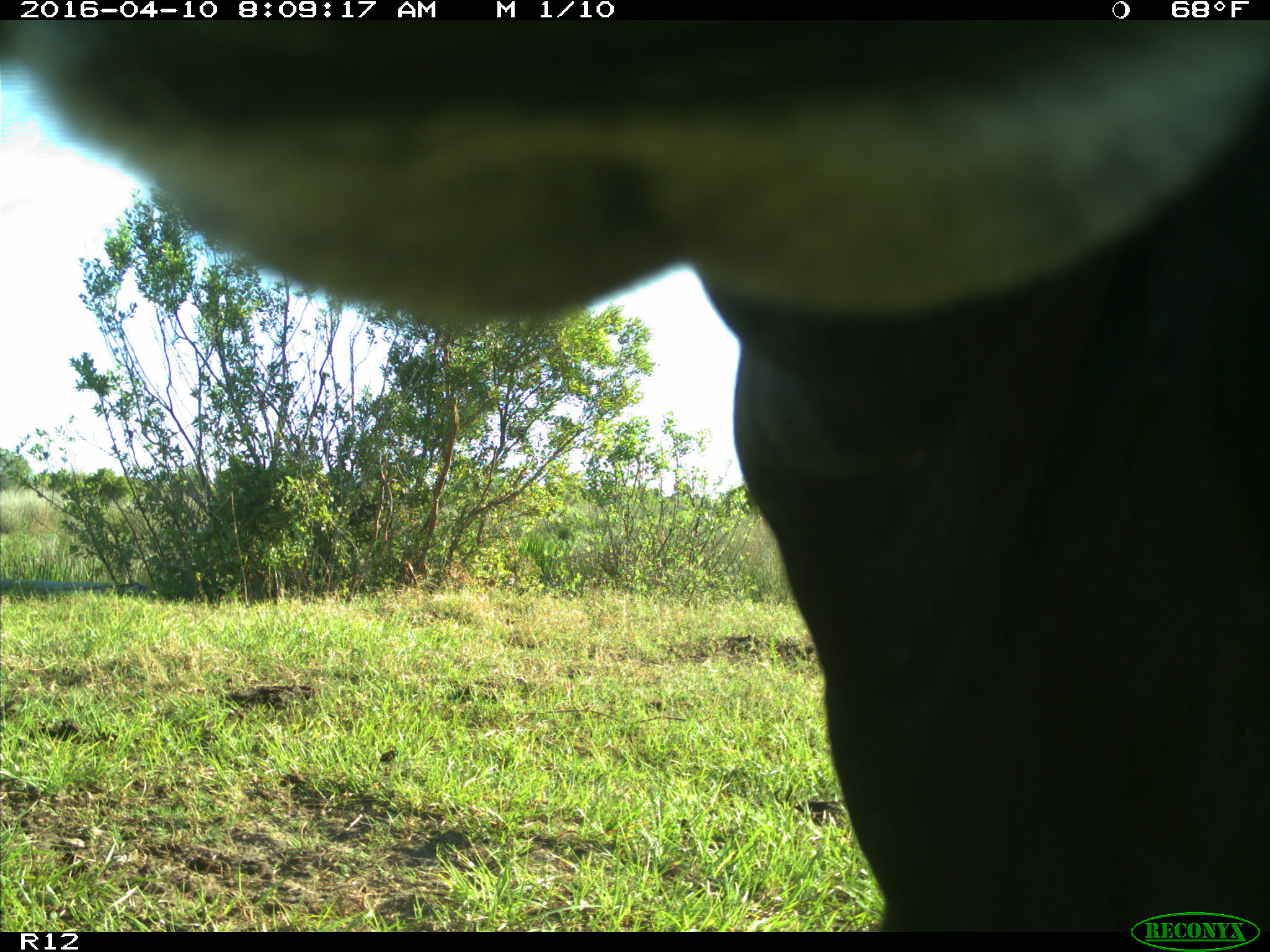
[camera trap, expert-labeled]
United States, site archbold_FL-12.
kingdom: Animalia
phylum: Chordata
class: Mammalia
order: Artiodactyla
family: Bovidae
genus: Bos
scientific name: Bos taurus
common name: domestic cow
Bos taurus (domestic cow).